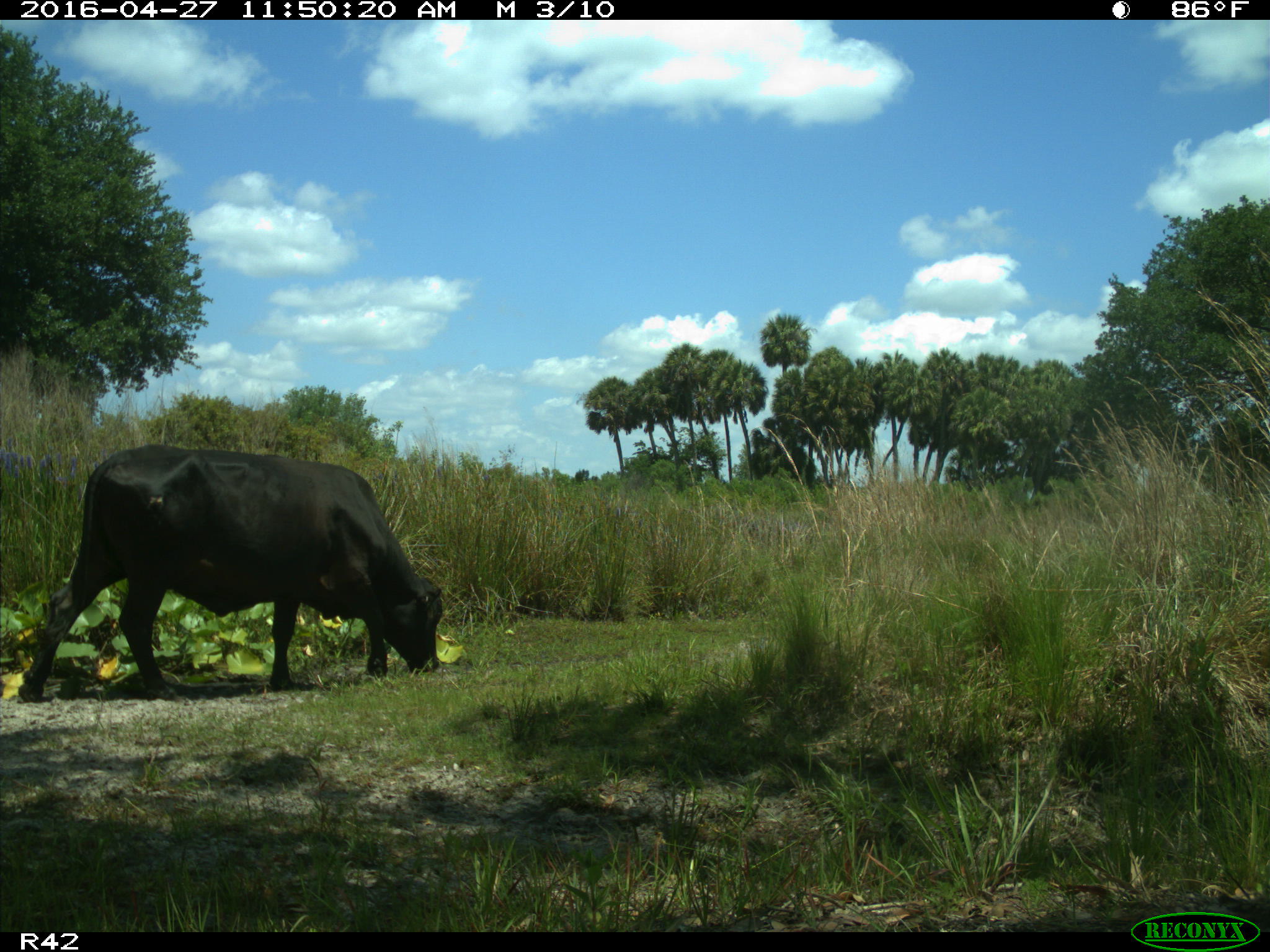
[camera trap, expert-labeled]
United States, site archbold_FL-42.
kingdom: Animalia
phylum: Chordata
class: Mammalia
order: Artiodactyla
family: Bovidae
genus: Bos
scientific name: Bos taurus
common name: domestic cow